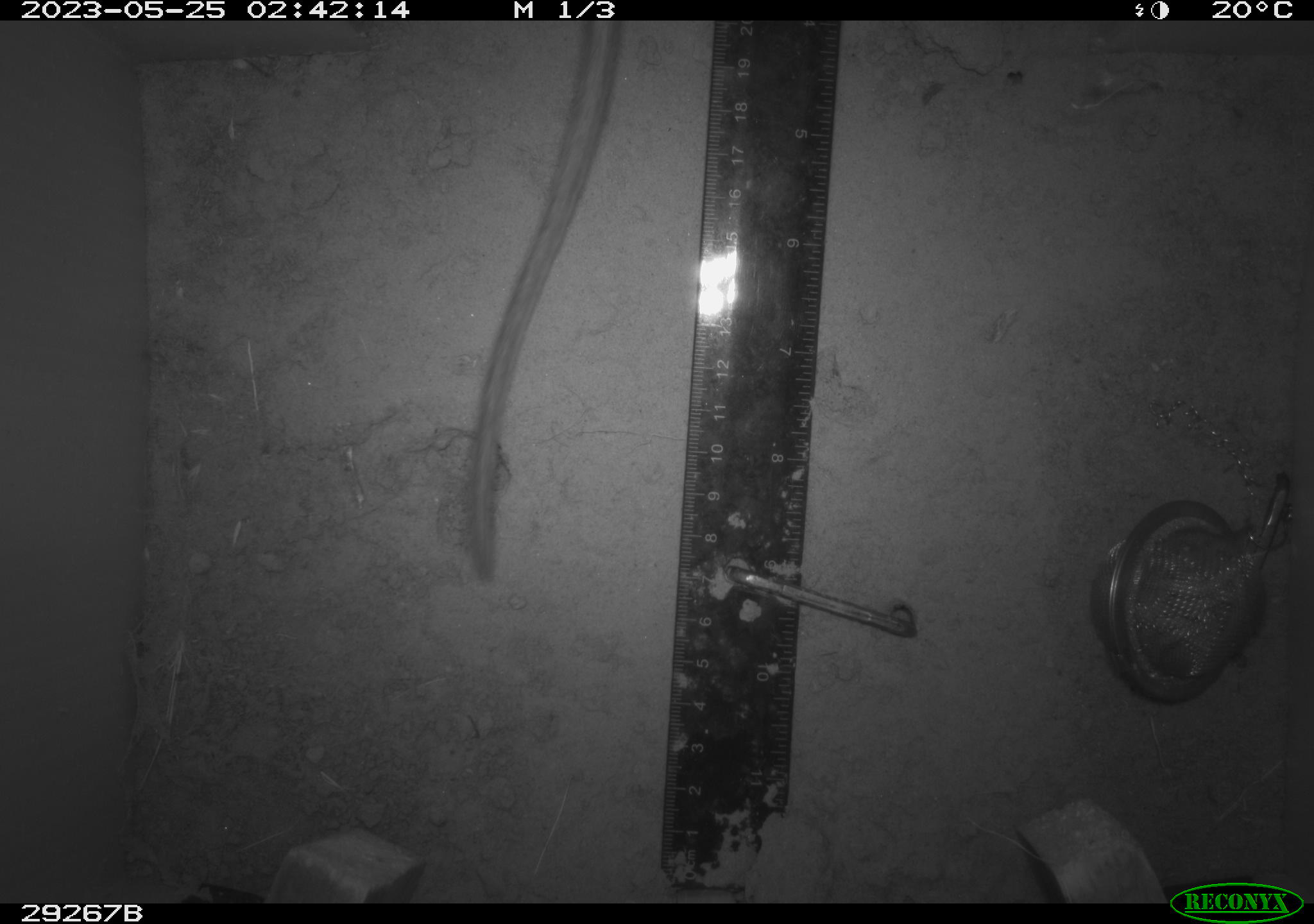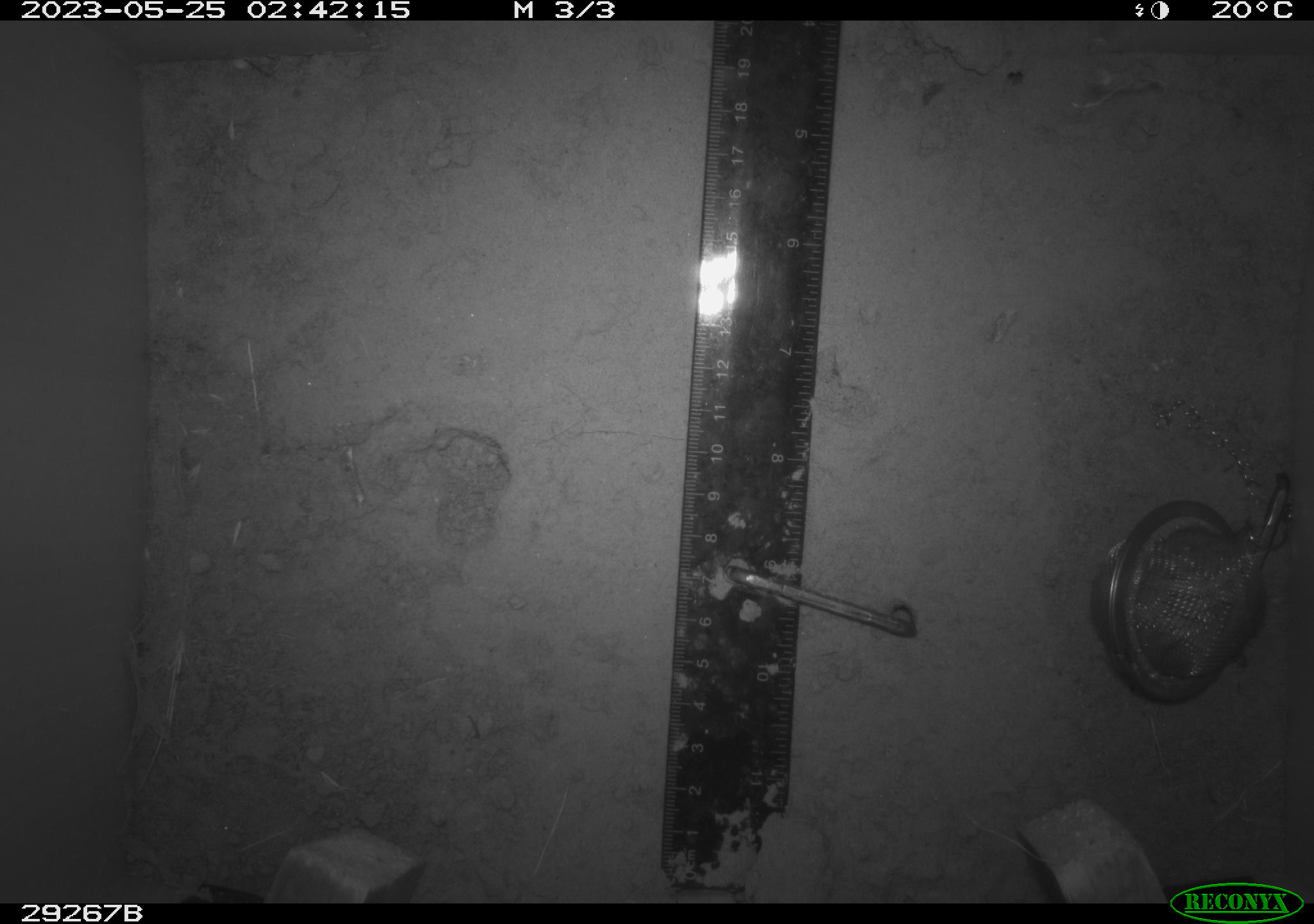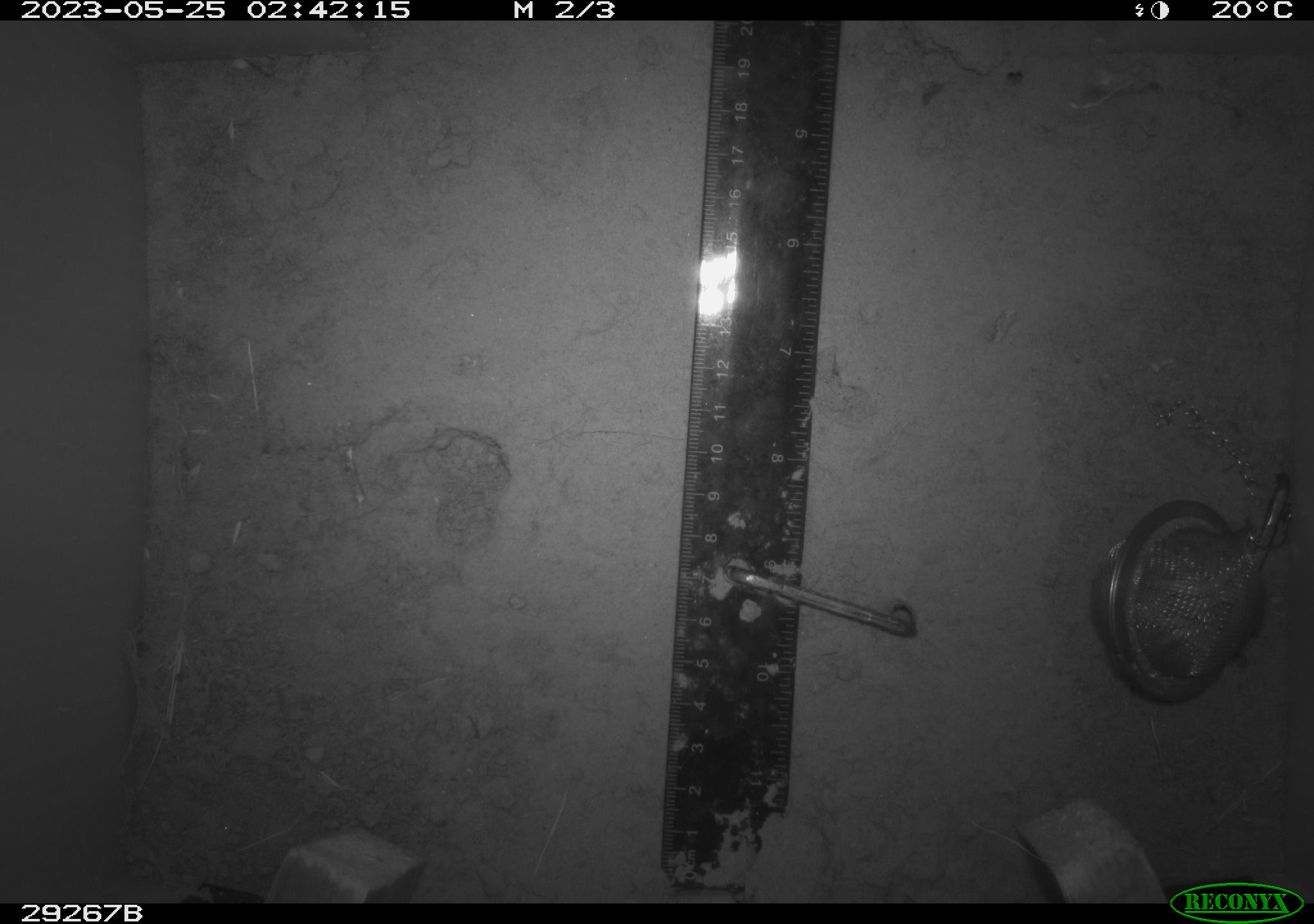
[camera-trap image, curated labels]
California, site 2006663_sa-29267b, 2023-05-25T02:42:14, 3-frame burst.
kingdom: Animalia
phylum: Chordata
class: Mammalia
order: Rodentia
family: Cricetidae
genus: Neotoma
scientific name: Neotoma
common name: pack rat or woodrat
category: neotoma species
Neotoma species (pack rat or woodrat) (Neotoma).